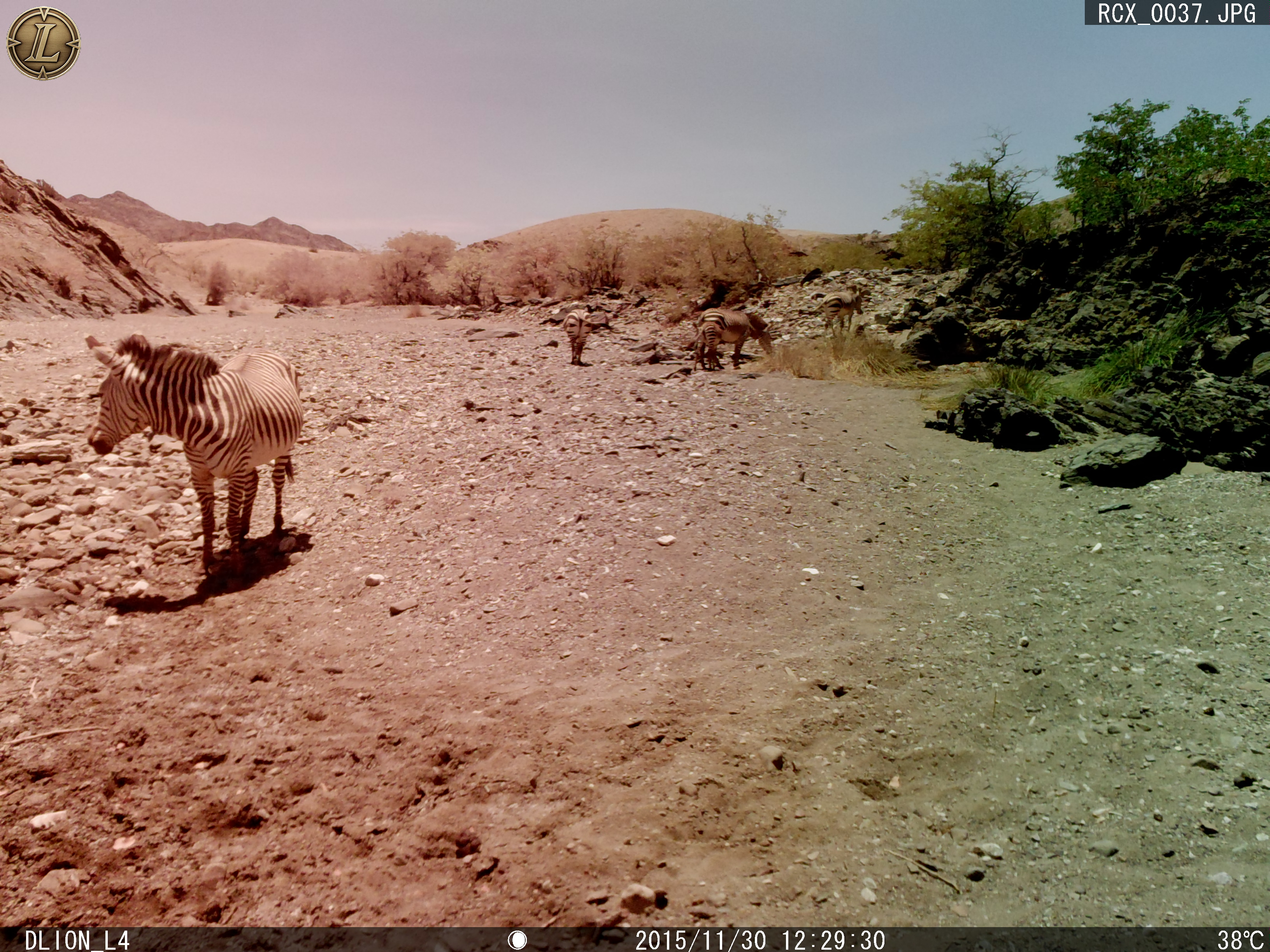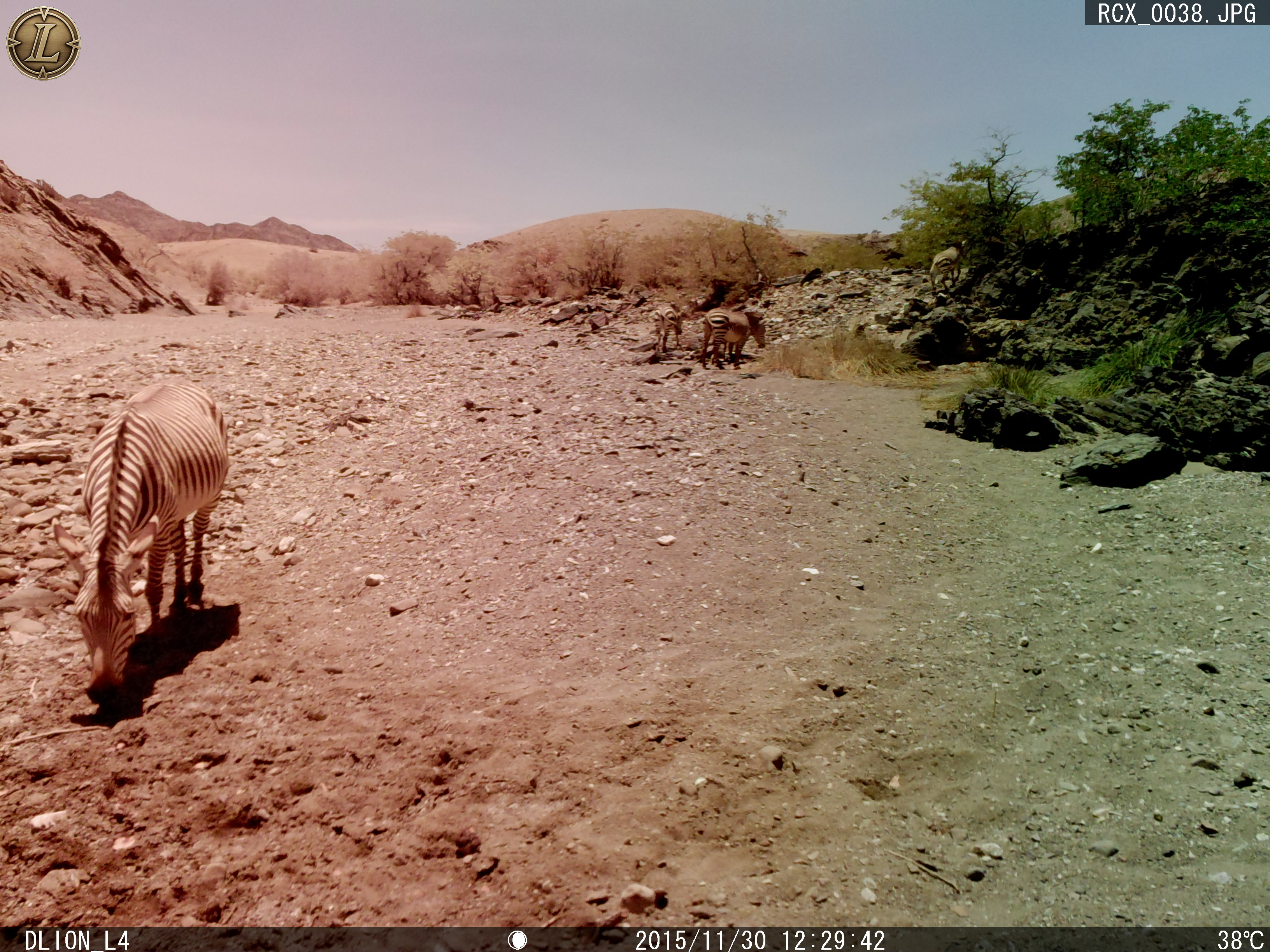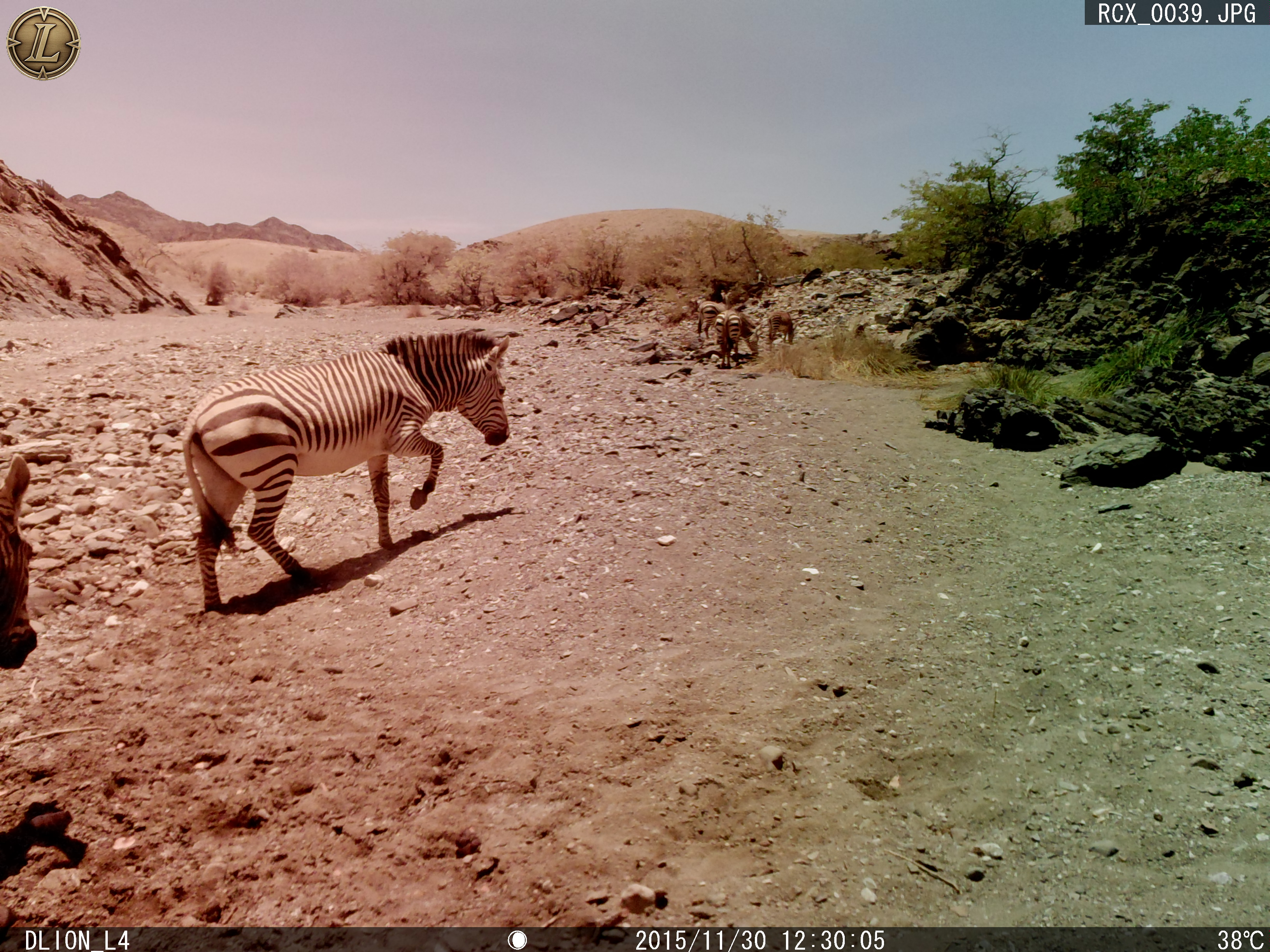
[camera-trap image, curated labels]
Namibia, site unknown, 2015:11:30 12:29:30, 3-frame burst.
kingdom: Animalia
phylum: Chordata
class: Mammalia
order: Perissodactyla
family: Equidae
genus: Equus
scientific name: Equus zebra hartmannae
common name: hartmann's mountain zebra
Equus zebra hartmannae (hartmann's mountain zebra).